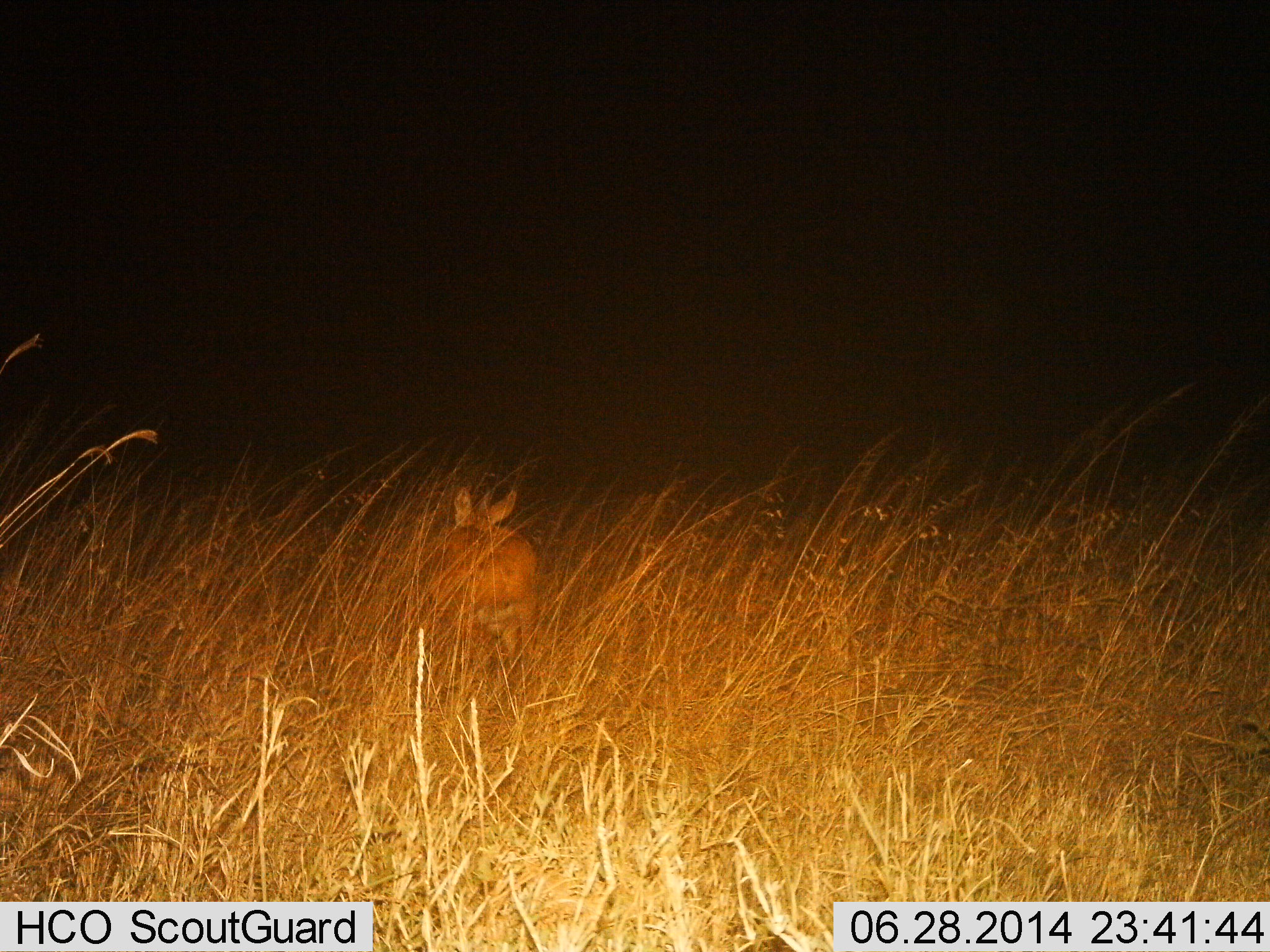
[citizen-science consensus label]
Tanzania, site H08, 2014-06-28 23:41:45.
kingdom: Animalia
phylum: Chordata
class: Mammalia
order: Artiodactyla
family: Bovidae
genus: Redunca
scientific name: Redunca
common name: reedbuck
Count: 1.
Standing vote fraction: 71%.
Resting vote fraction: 0%.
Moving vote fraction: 29%.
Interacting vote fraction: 0%.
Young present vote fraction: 0%.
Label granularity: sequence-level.